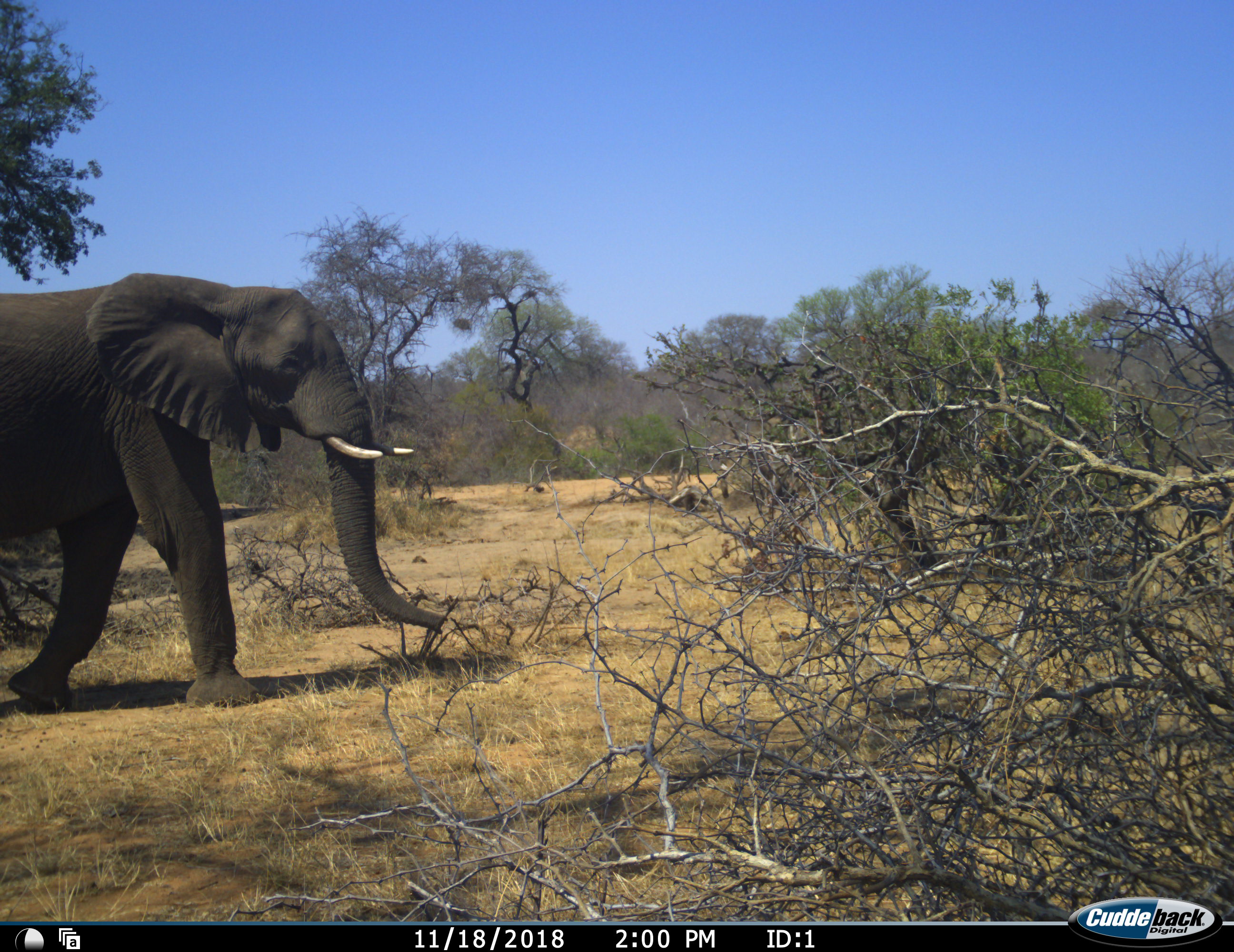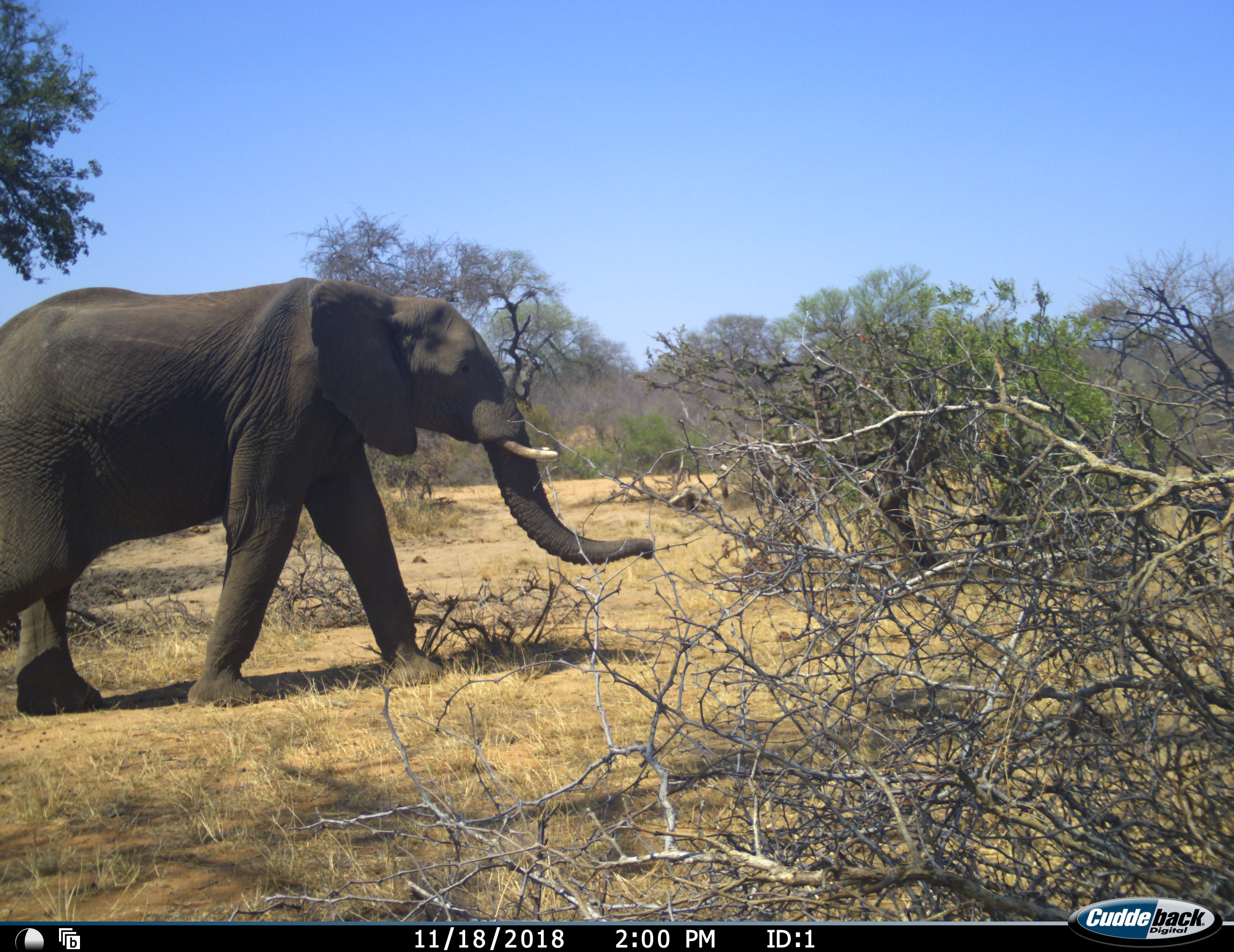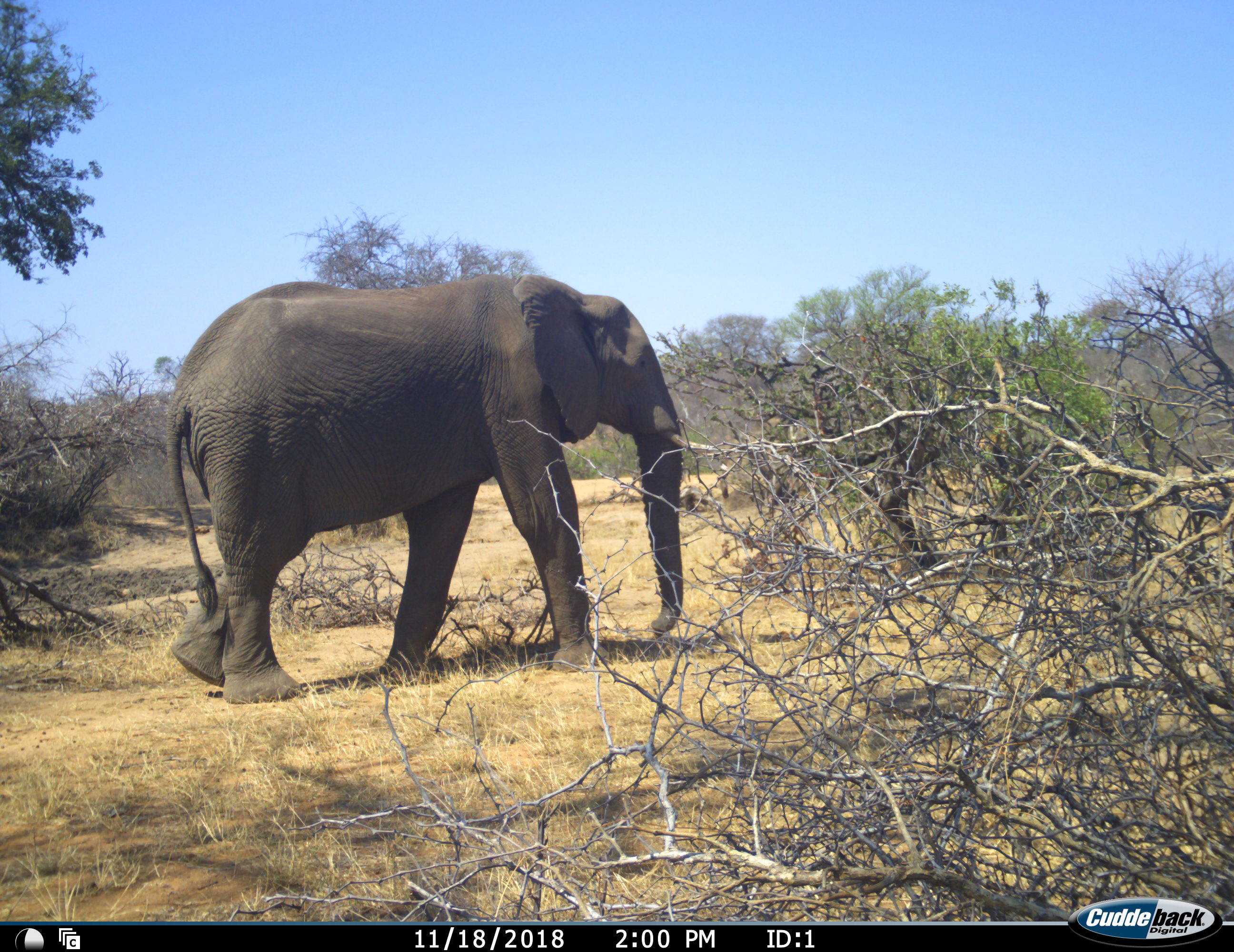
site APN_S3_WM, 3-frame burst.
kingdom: Animalia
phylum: Chordata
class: Mammalia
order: Proboscidea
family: Elephantidae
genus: Loxodonta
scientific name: Loxodonta africana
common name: african bush elephant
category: elephant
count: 1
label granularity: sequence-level